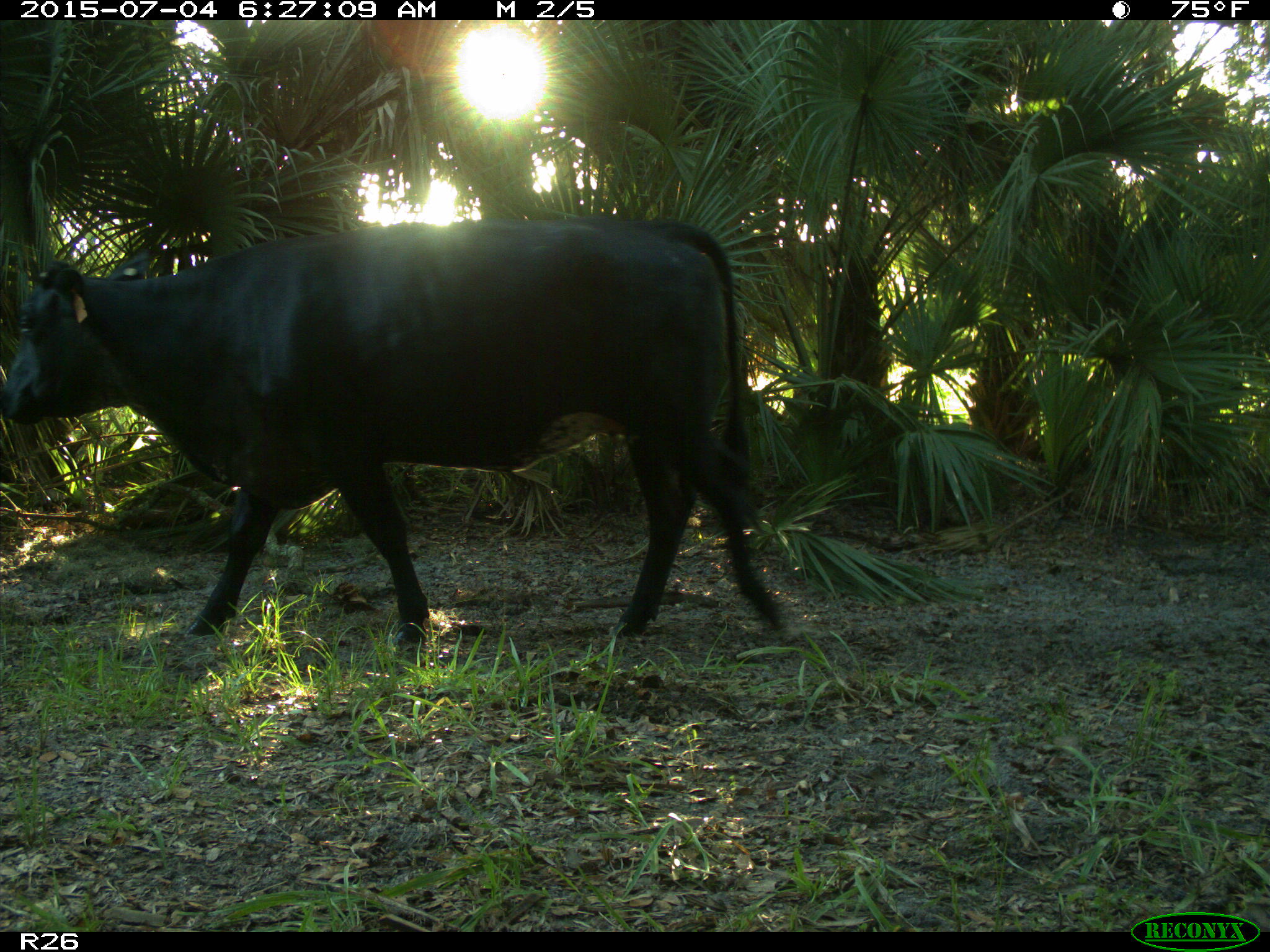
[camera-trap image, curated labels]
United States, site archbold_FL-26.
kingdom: Animalia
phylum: Chordata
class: Mammalia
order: Artiodactyla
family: Bovidae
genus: Bos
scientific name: Bos taurus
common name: domestic cow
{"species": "Bos taurus (domestic cow)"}